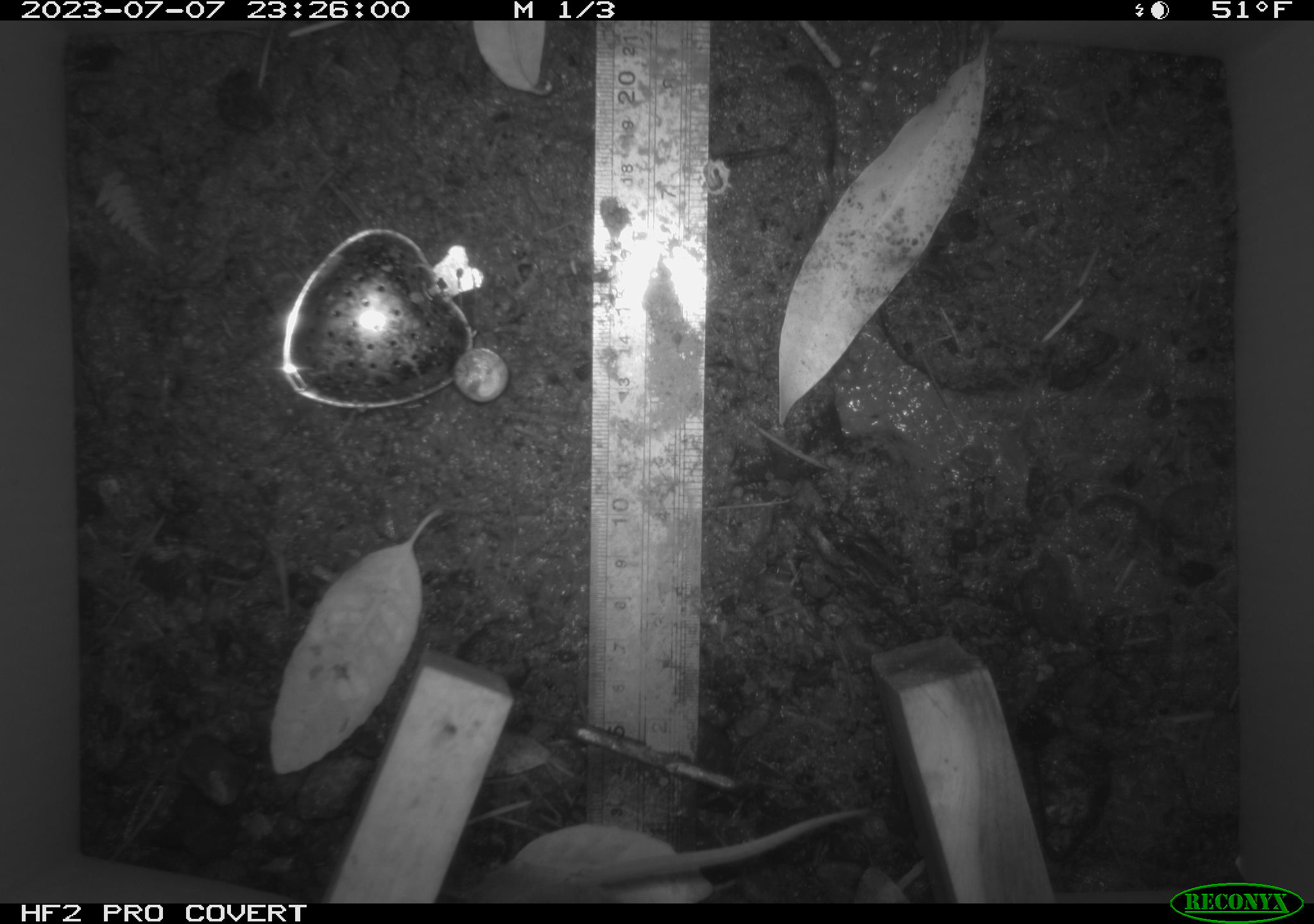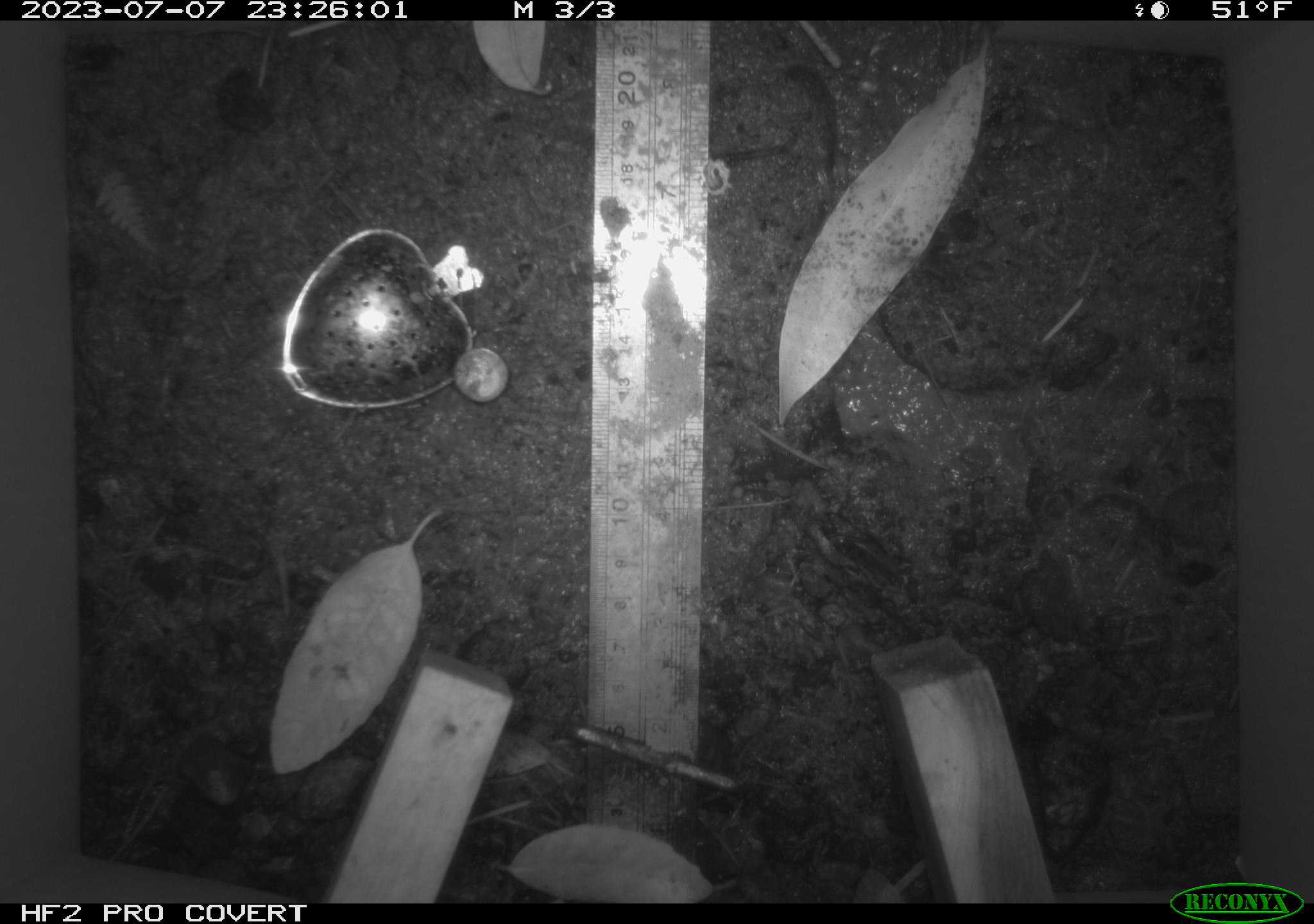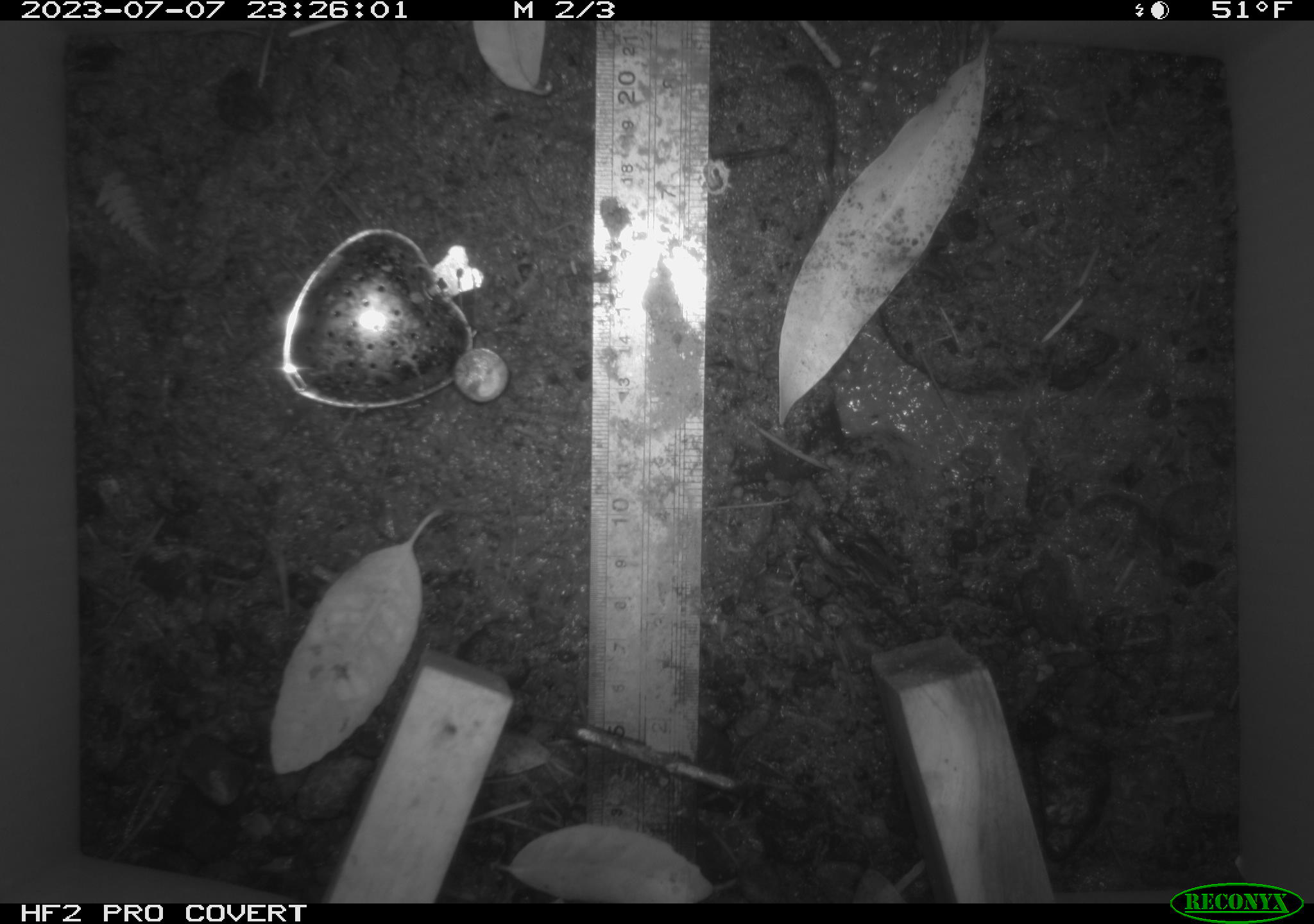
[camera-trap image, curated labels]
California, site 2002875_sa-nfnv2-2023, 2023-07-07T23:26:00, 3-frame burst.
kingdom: Animalia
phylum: Chordata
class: Mammalia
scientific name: Mammalia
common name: small mammal